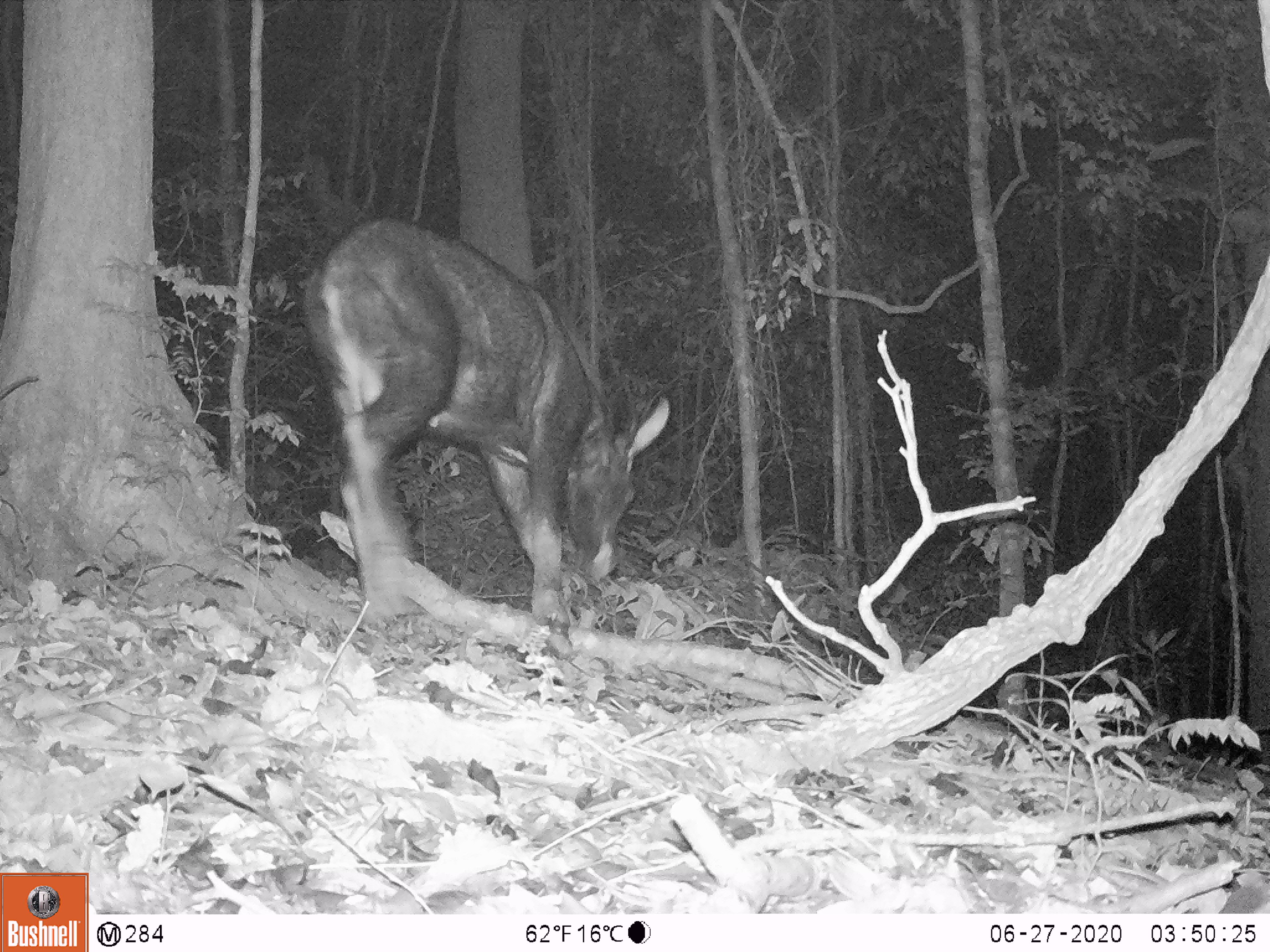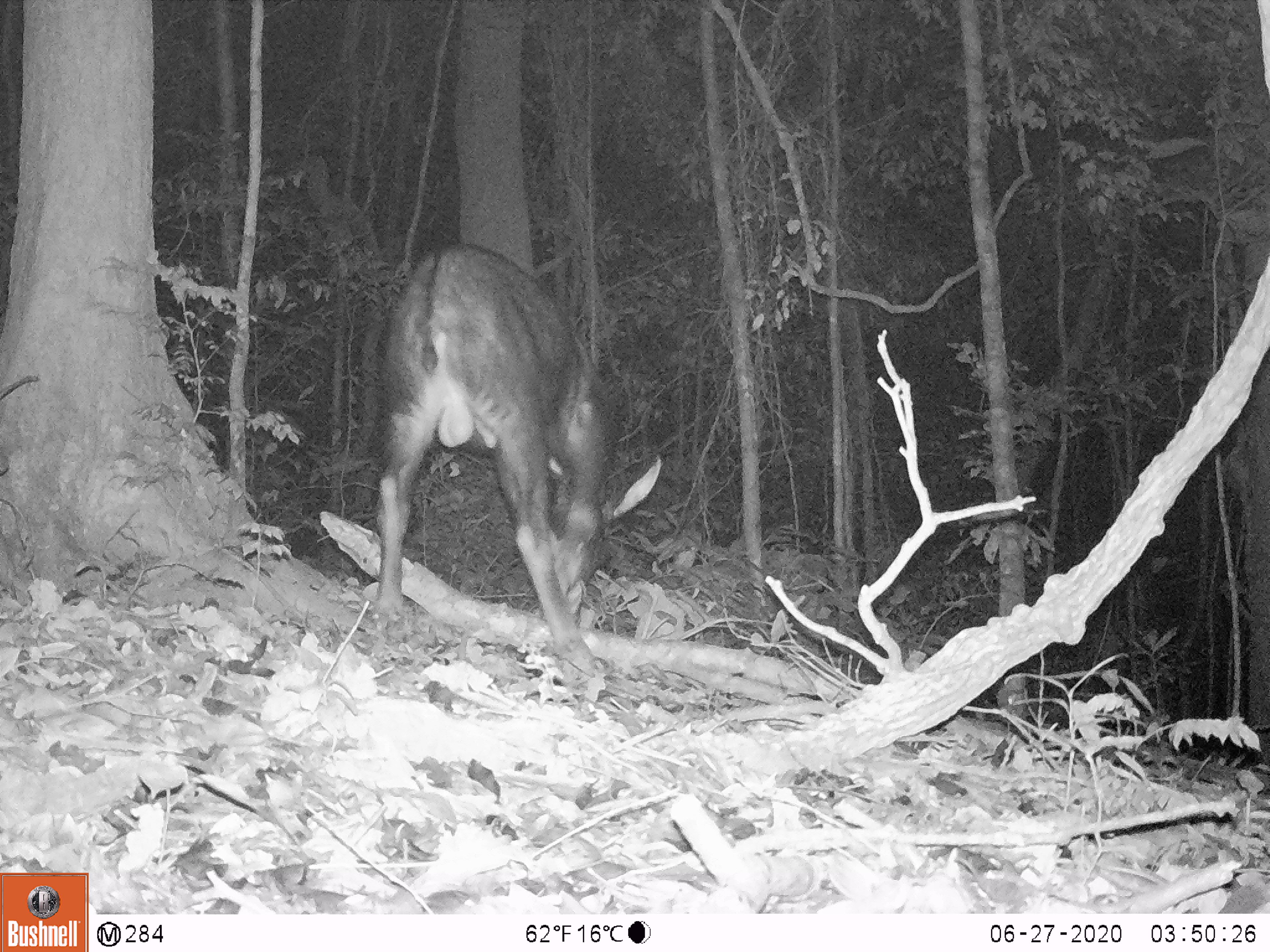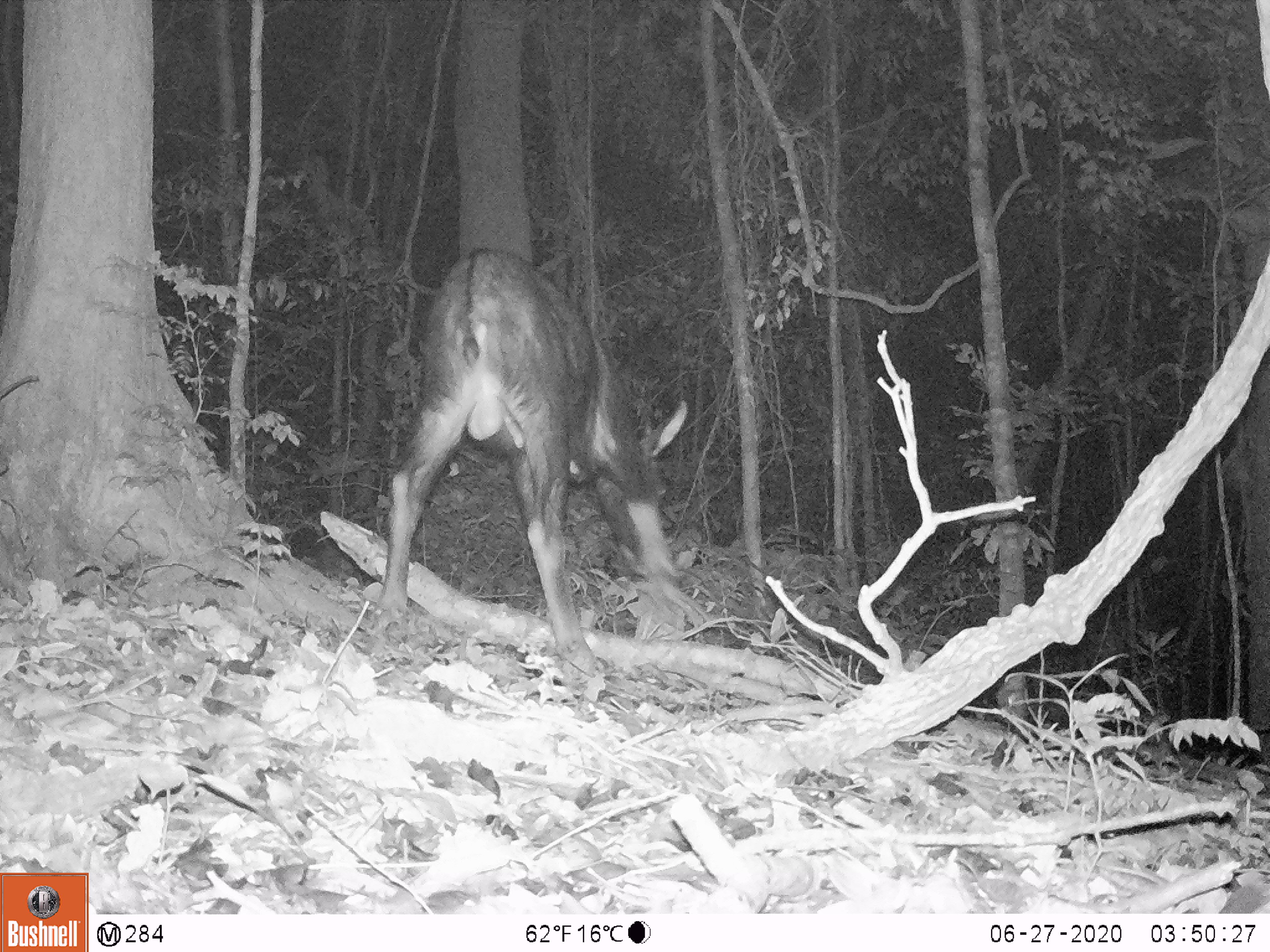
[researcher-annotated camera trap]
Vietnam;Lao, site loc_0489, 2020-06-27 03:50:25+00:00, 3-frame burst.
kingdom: Animalia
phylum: Chordata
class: Mammalia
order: Artiodactyla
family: Bovidae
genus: Capricornis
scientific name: Capricornis sumatraensis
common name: chinese serow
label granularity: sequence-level